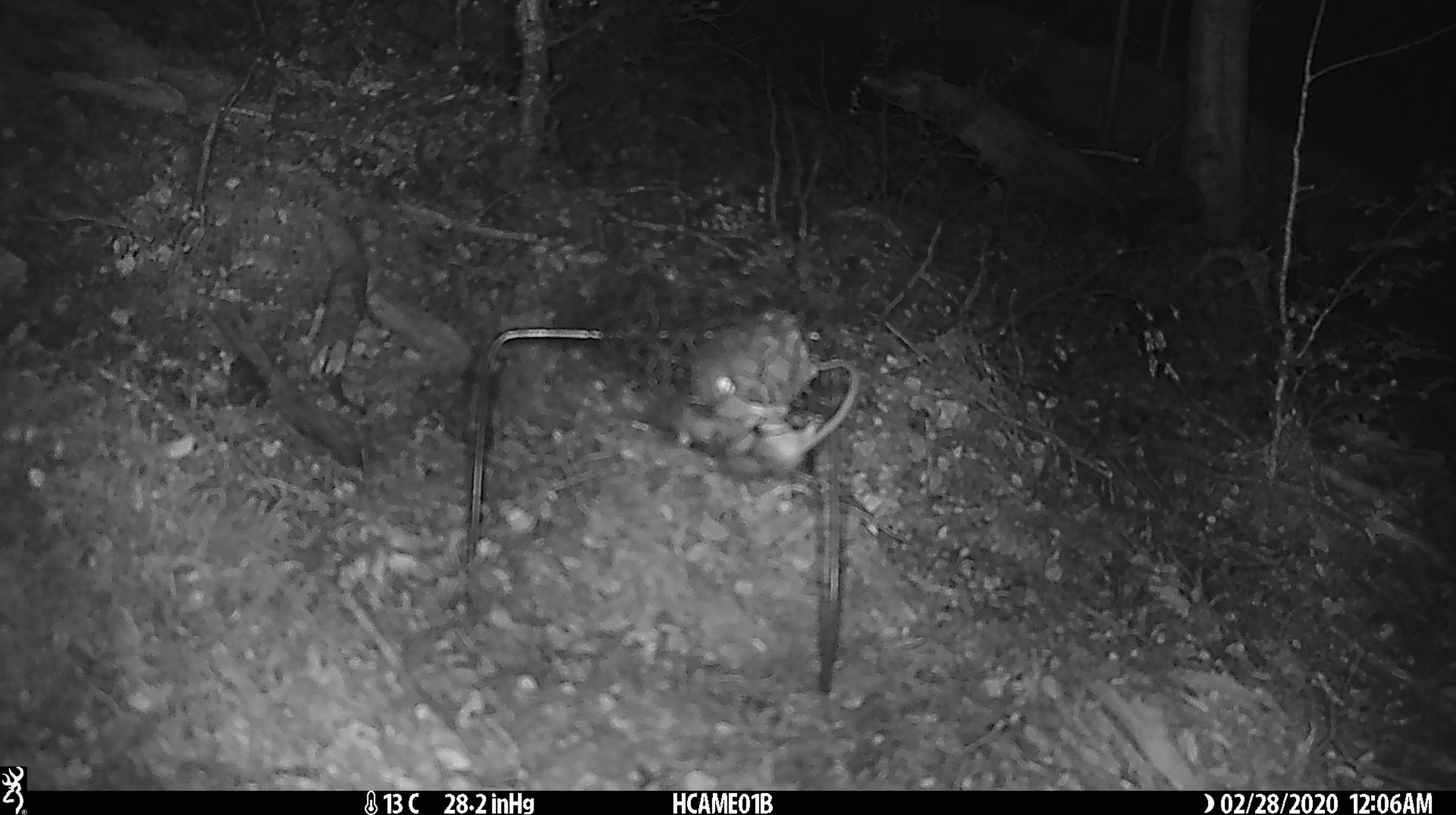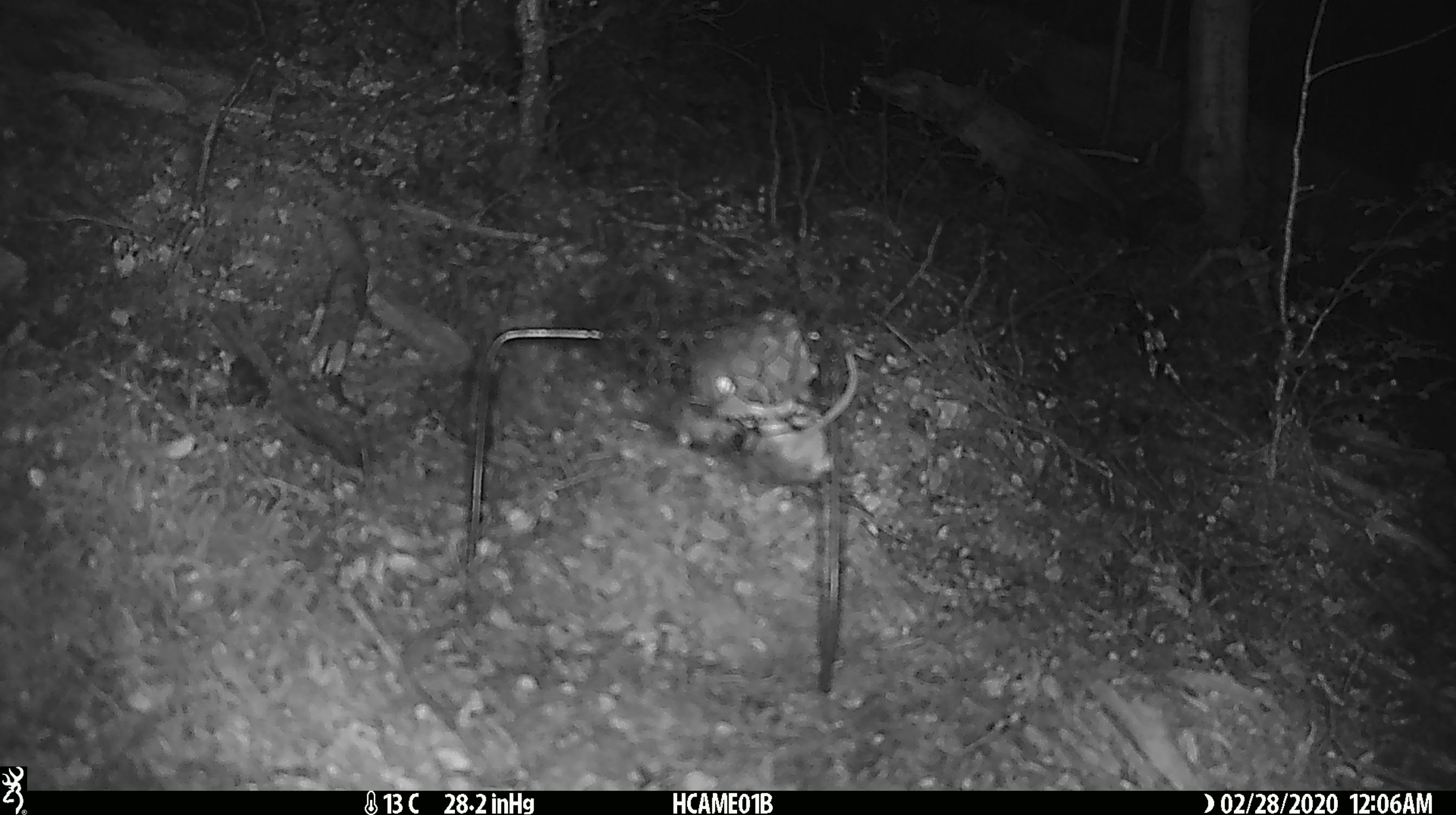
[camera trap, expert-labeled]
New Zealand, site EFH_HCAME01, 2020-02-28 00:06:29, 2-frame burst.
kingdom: Animalia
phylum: Chordata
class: Mammalia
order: Rodentia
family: Muridae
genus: Mus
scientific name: Mus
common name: mouse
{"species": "mouse (Mus)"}